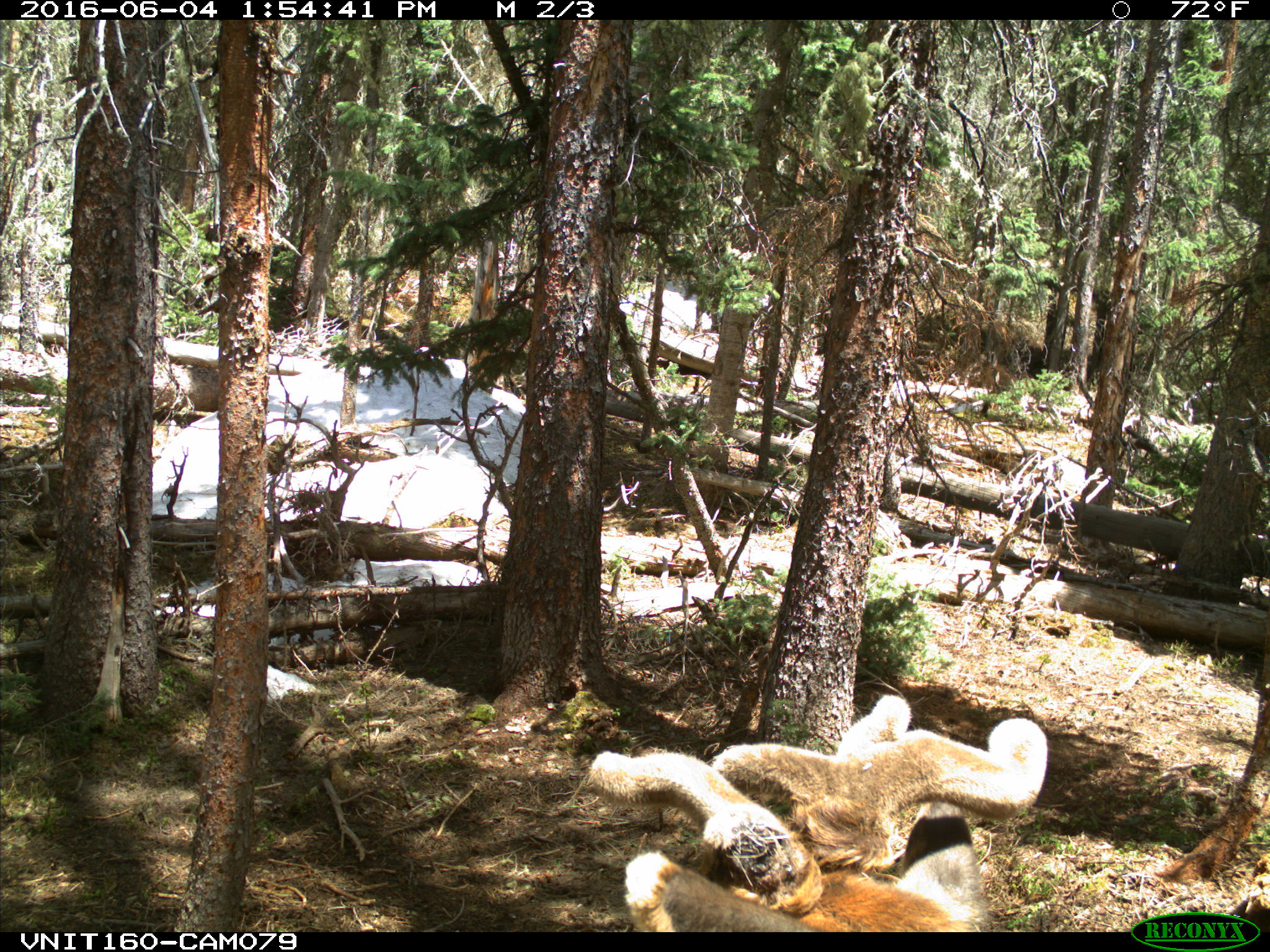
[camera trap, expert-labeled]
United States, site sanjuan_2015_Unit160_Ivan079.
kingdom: Animalia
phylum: Chordata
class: Mammalia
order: Artiodactyla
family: Cervidae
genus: Cervus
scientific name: Cervus elaphus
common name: red deer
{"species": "Cervus elaphus (red deer)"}